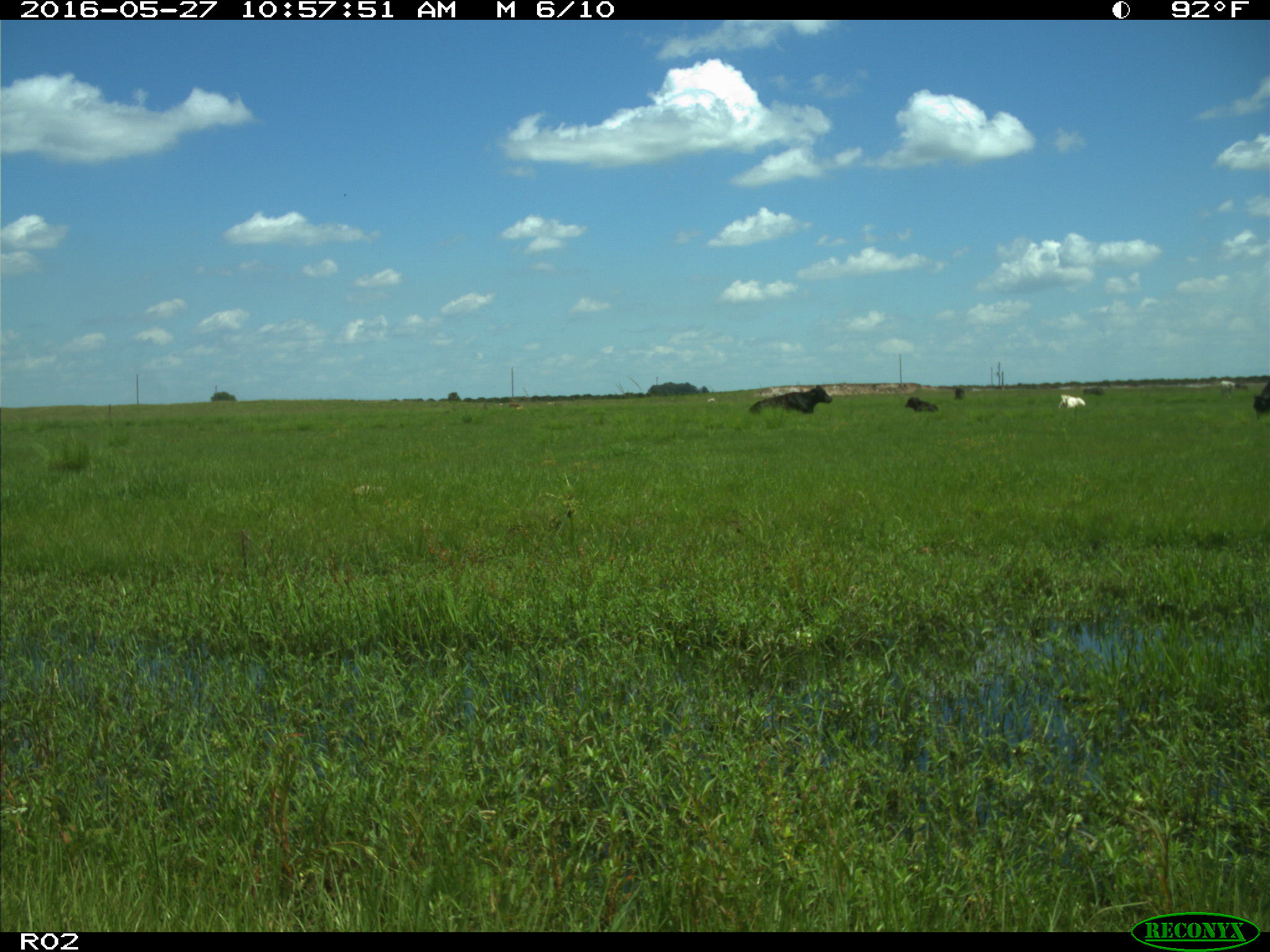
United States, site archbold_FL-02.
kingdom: Animalia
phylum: Chordata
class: Mammalia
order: Artiodactyla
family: Bovidae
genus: Bos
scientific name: Bos taurus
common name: domestic cow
Bos taurus (domestic cow).